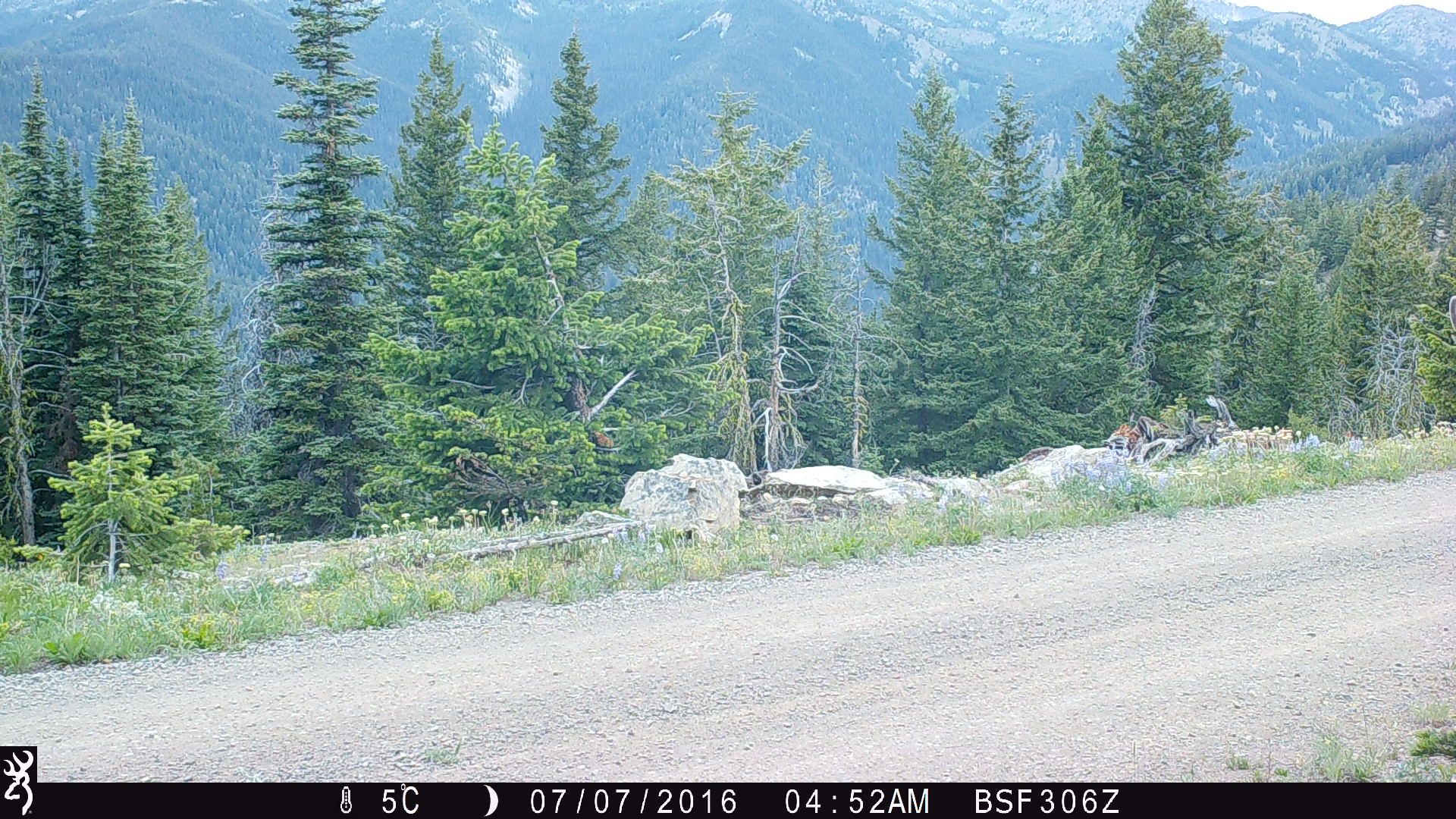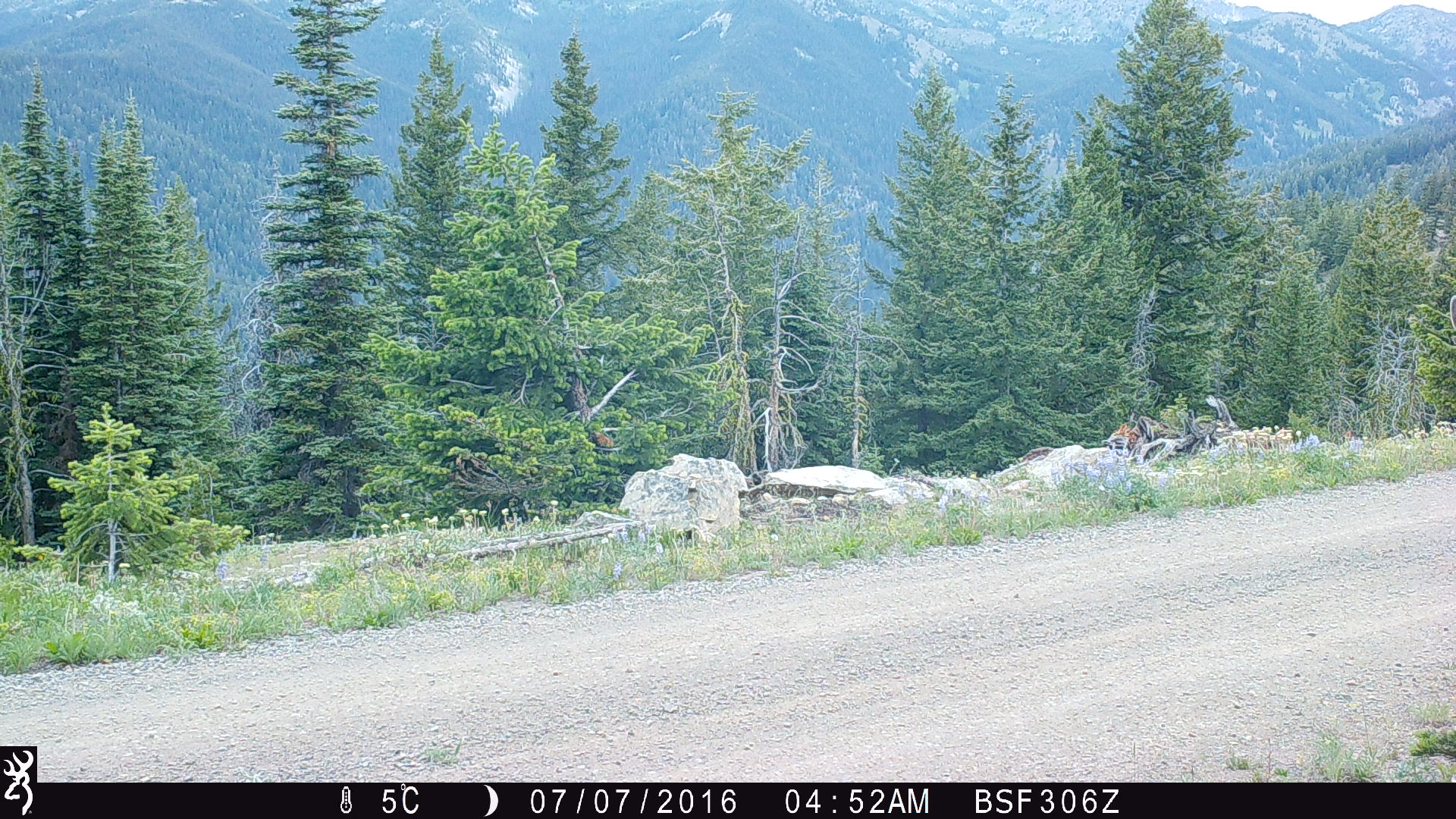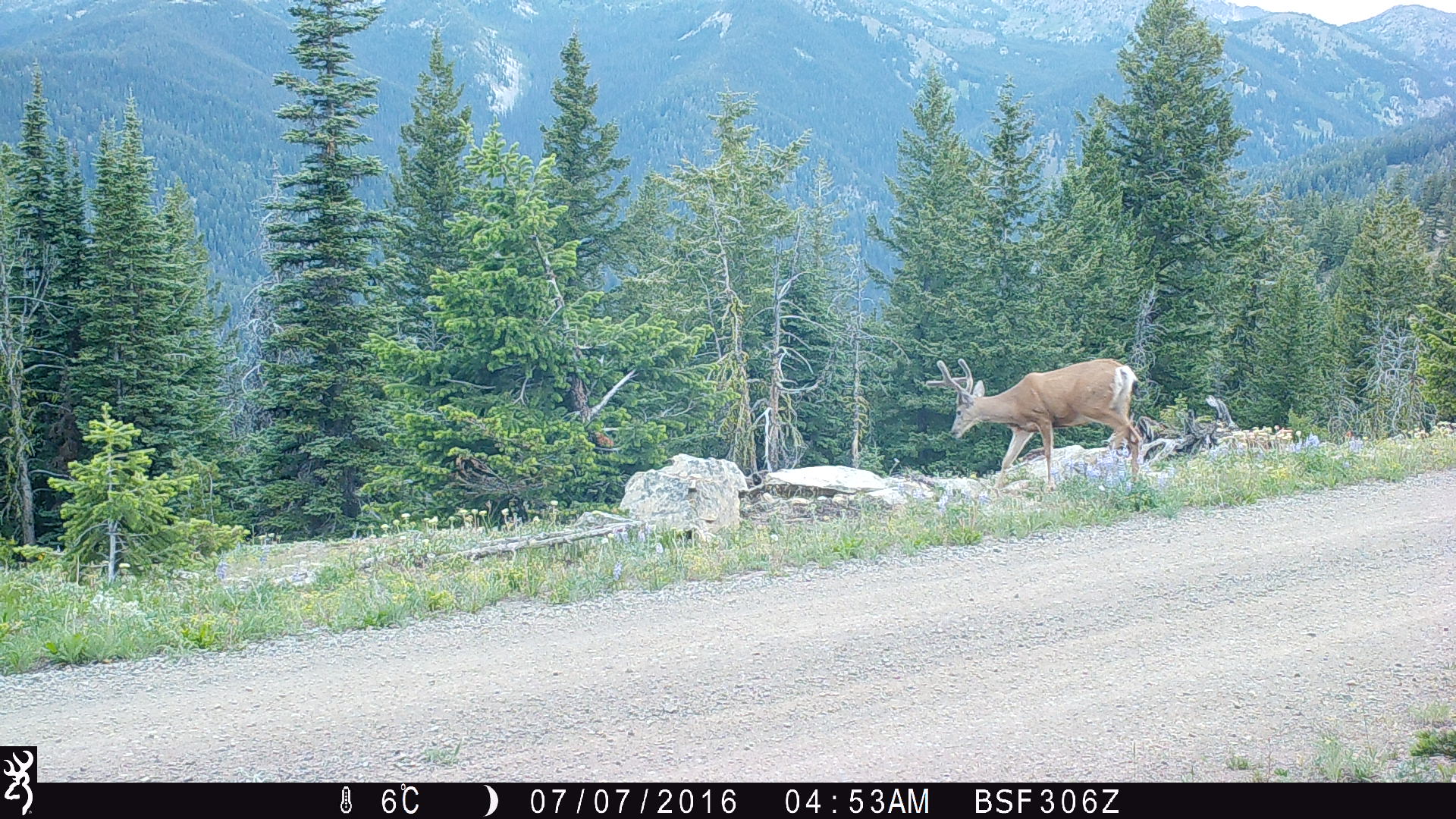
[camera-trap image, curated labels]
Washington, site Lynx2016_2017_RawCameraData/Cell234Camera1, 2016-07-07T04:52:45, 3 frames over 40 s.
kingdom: Animalia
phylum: Chordata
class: Mammalia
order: Artiodactyla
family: Cervidae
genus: Odocoileus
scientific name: Odocoileus hemionus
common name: mule deer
Odocoileus hemionus (mule deer). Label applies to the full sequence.